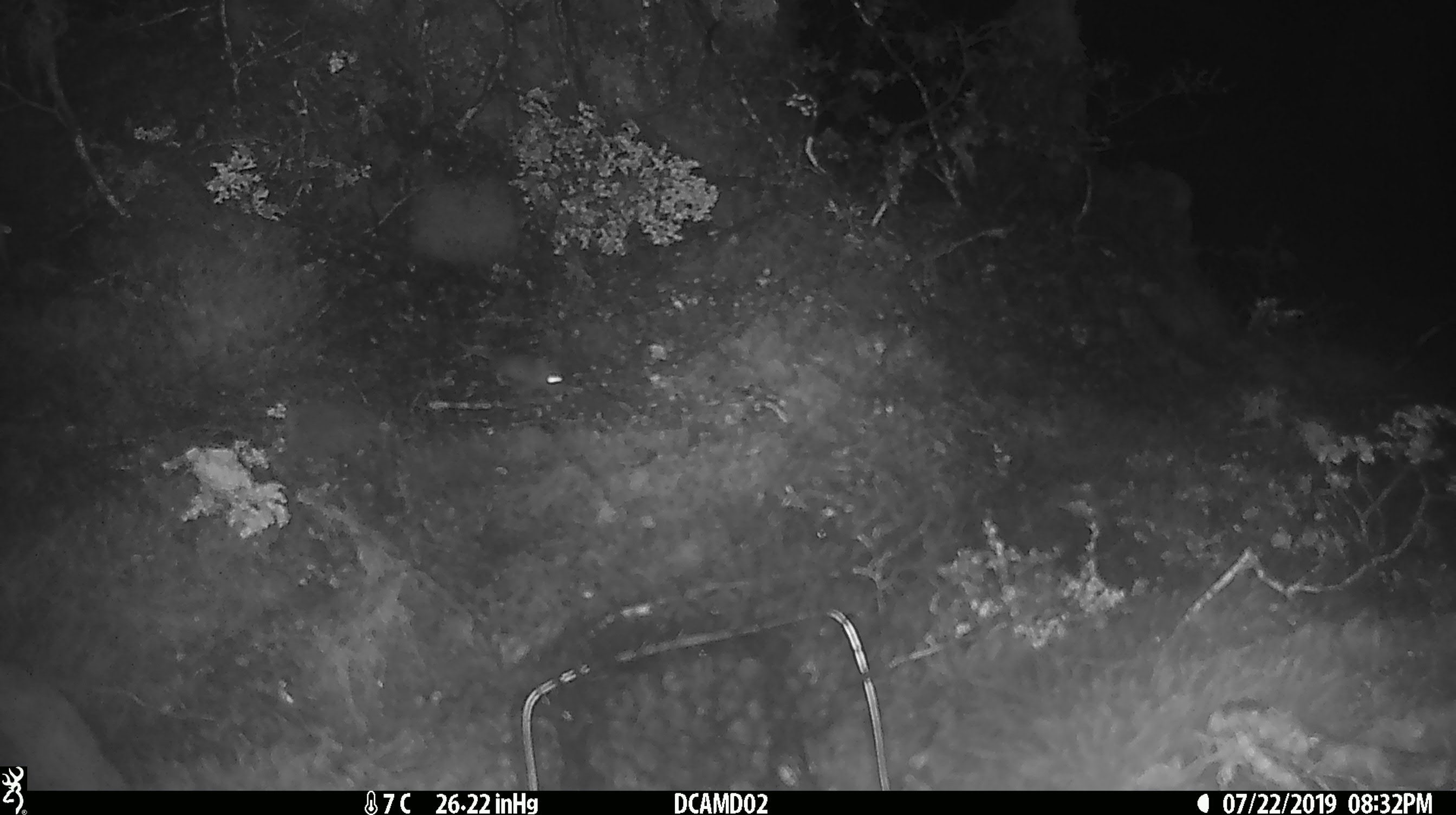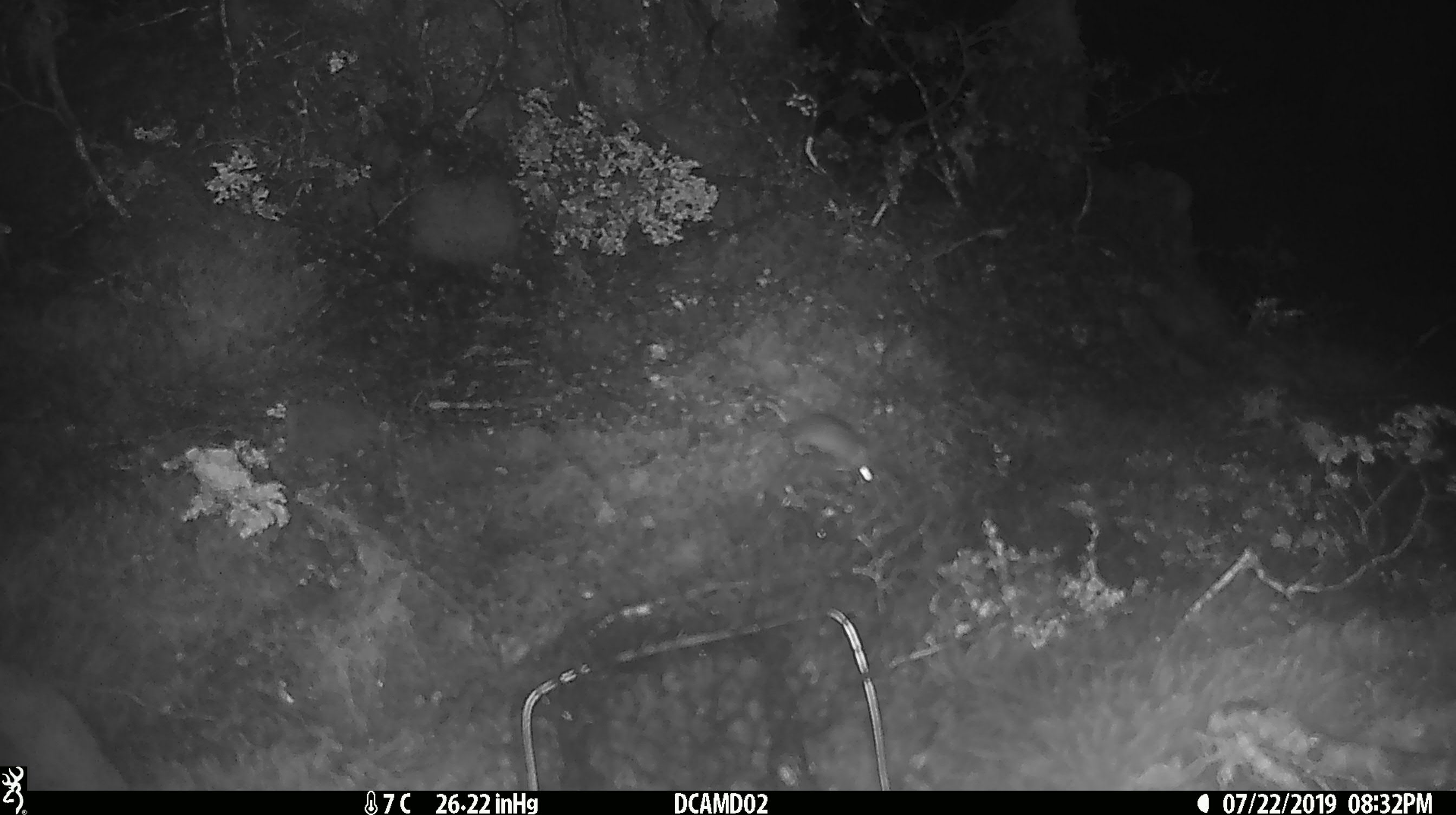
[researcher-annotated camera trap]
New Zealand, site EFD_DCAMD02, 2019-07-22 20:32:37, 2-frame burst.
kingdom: Animalia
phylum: Chordata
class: Mammalia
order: Rodentia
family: Muridae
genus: Mus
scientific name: Mus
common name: mouse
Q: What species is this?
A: Mouse (Mus).